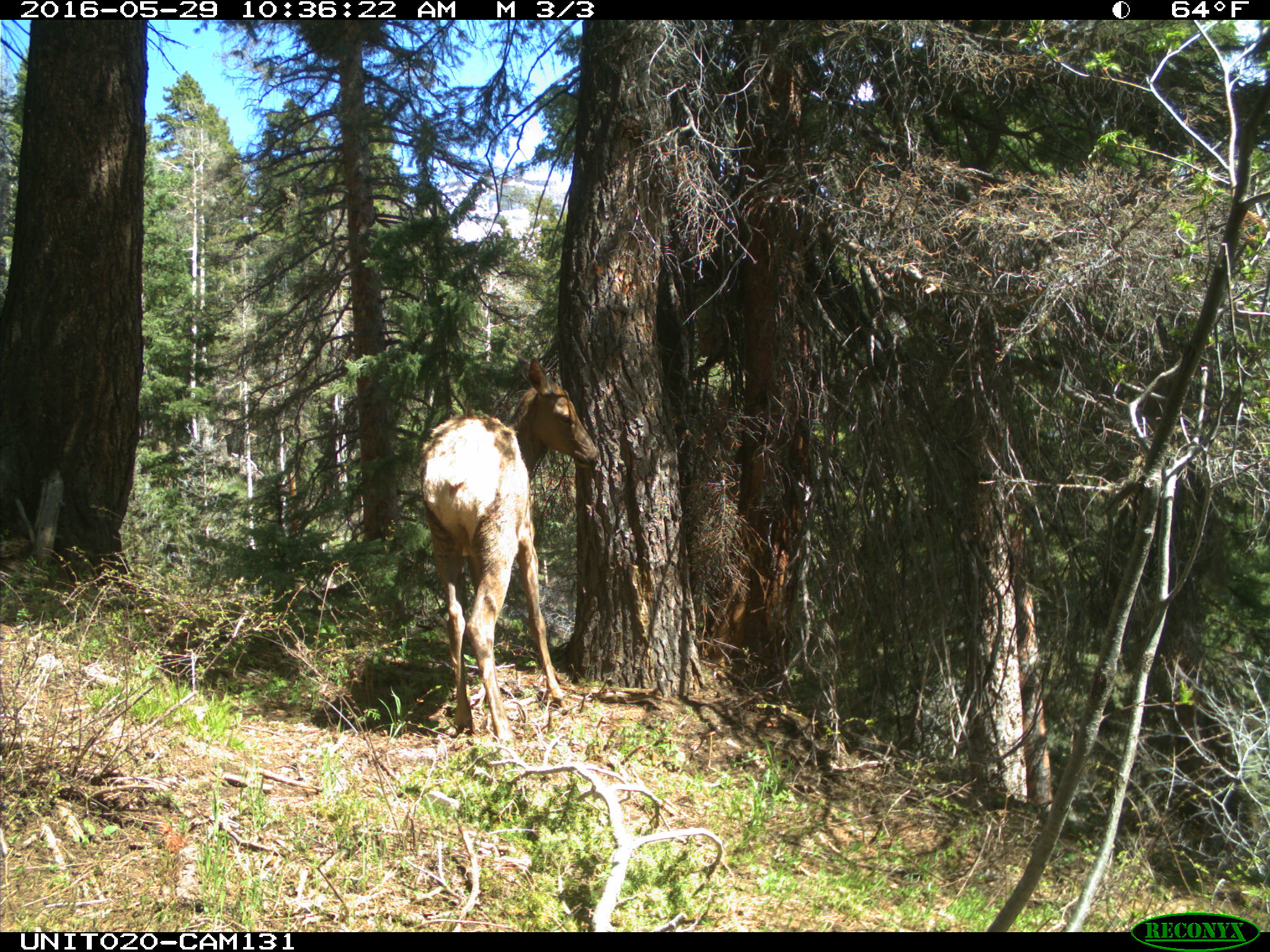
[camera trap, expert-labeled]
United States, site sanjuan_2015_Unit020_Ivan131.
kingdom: Animalia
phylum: Chordata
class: Mammalia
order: Artiodactyla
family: Cervidae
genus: Cervus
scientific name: Cervus elaphus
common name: red deer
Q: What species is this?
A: Cervus elaphus (red deer).